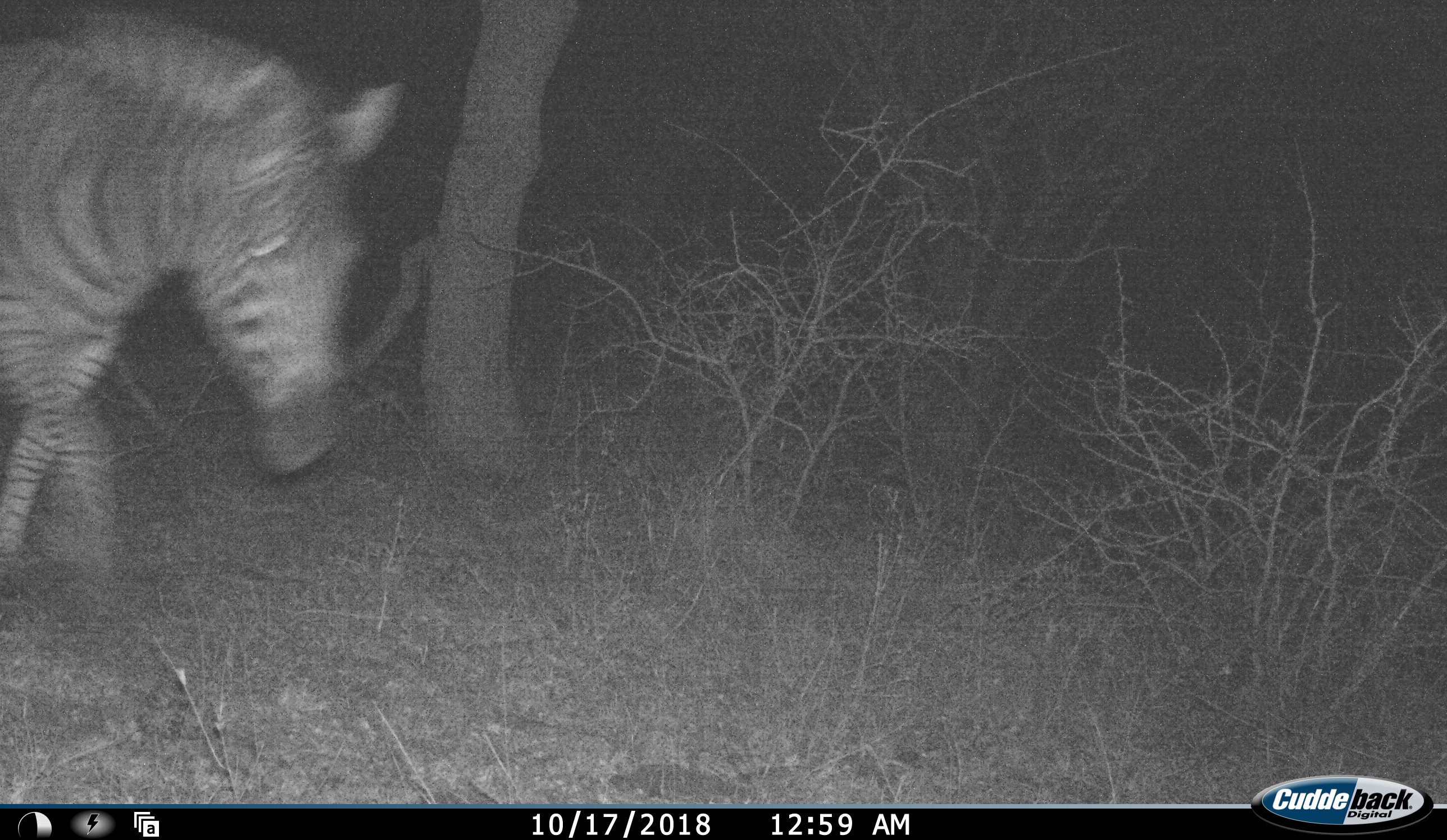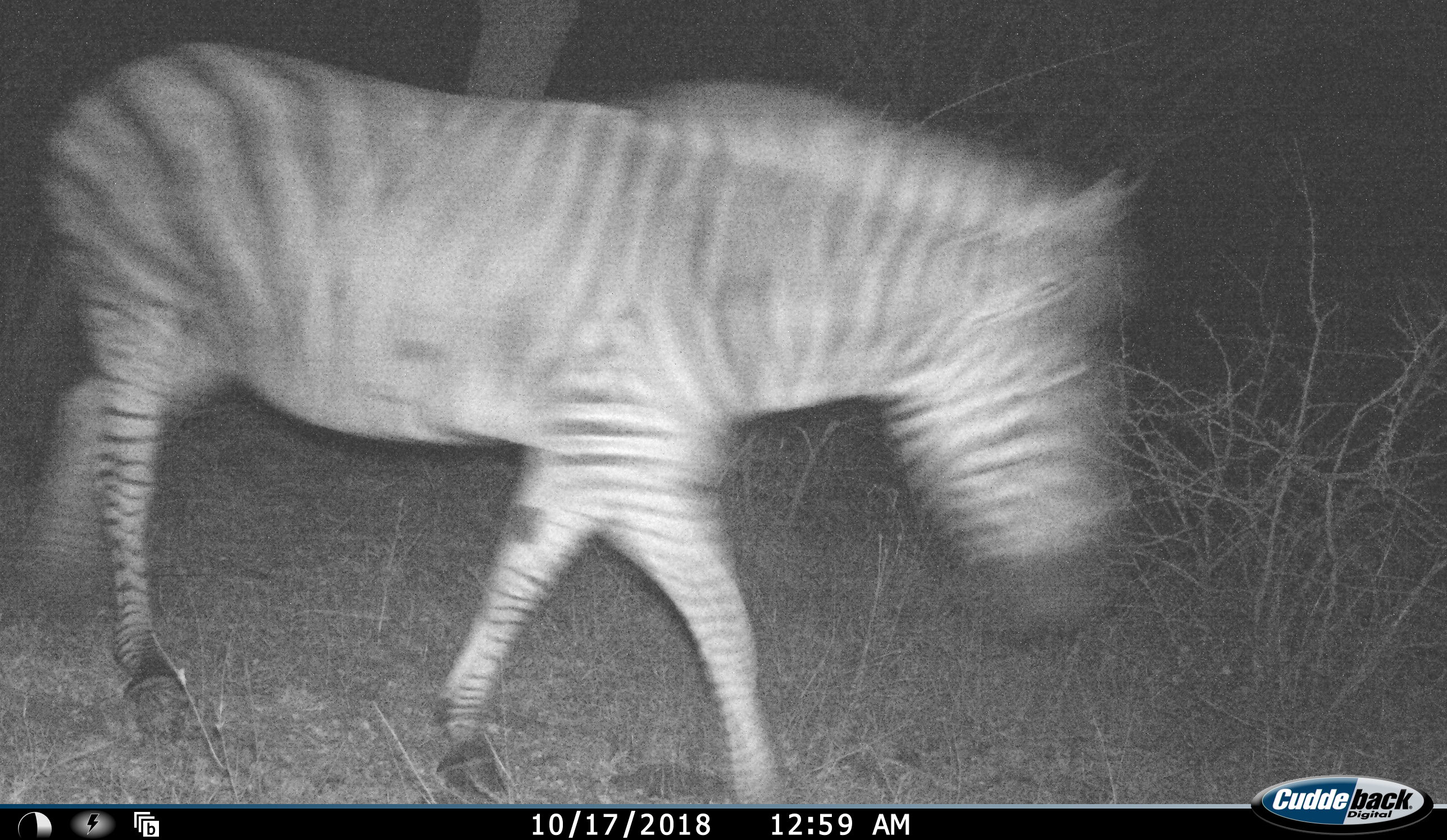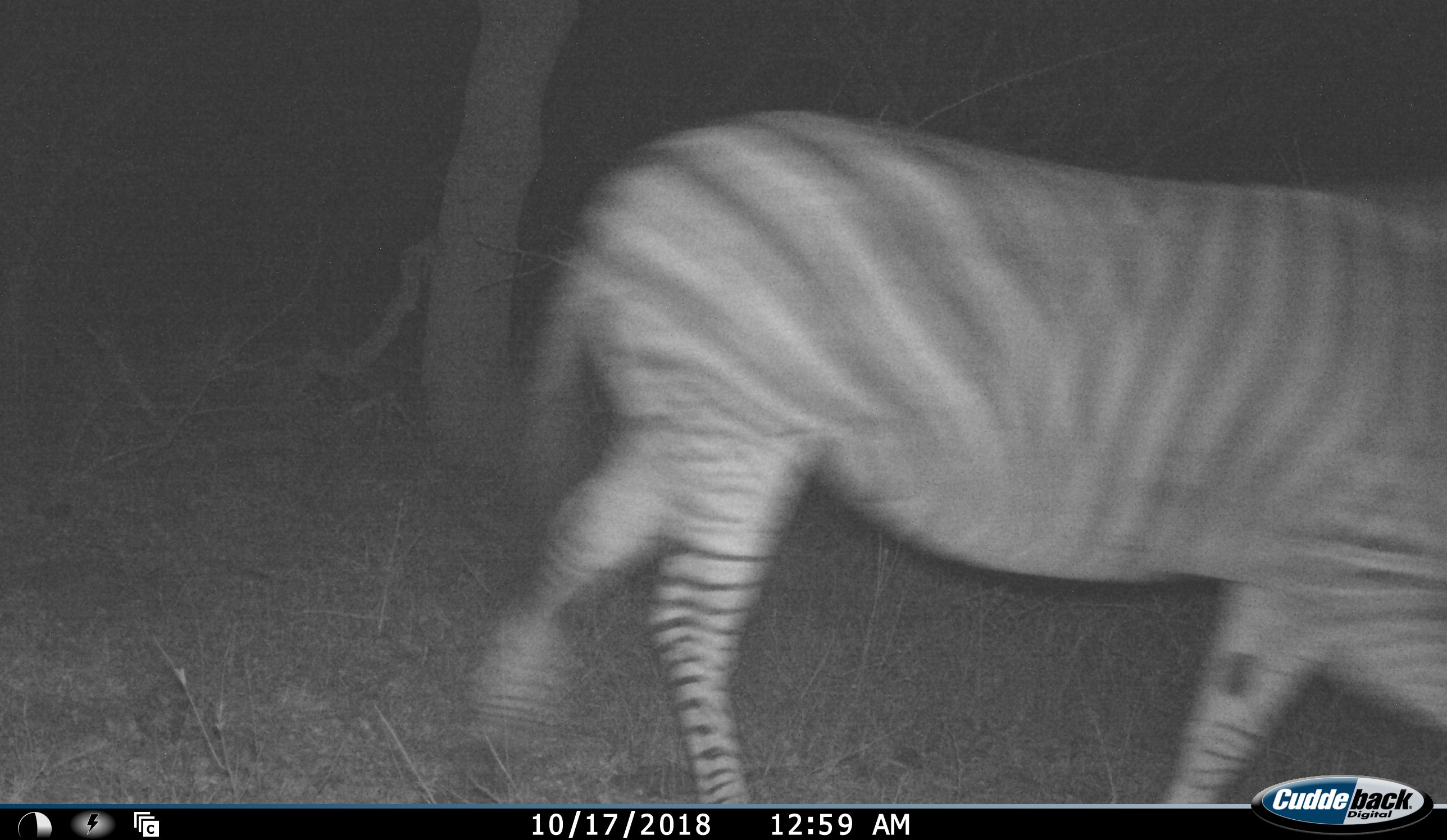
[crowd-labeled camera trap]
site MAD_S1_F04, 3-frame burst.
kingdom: Animalia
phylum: Chordata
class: Mammalia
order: Perissodactyla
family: Equidae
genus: Equus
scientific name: Equus quagga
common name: plains zebra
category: zebraplains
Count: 1.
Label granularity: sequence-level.